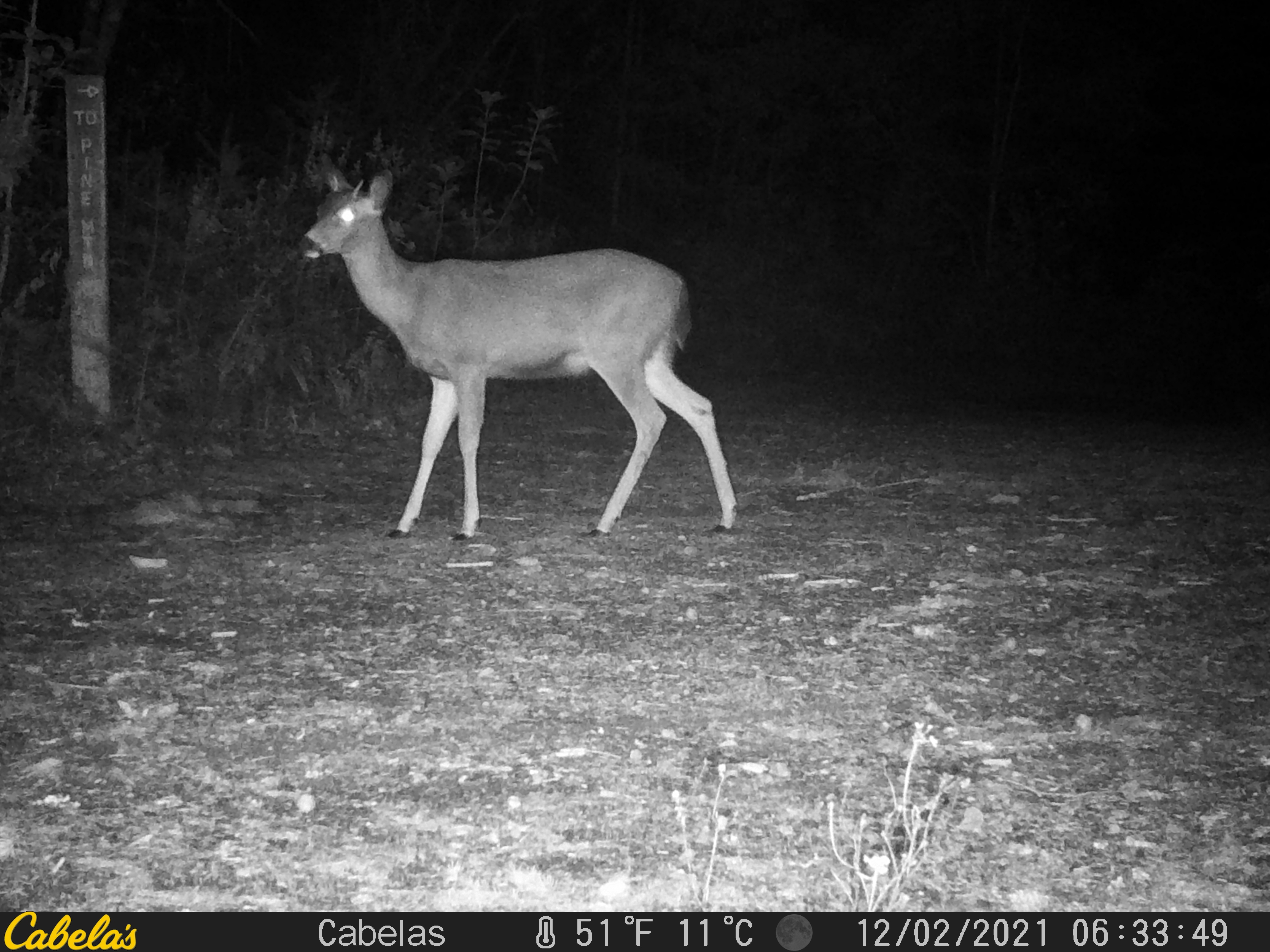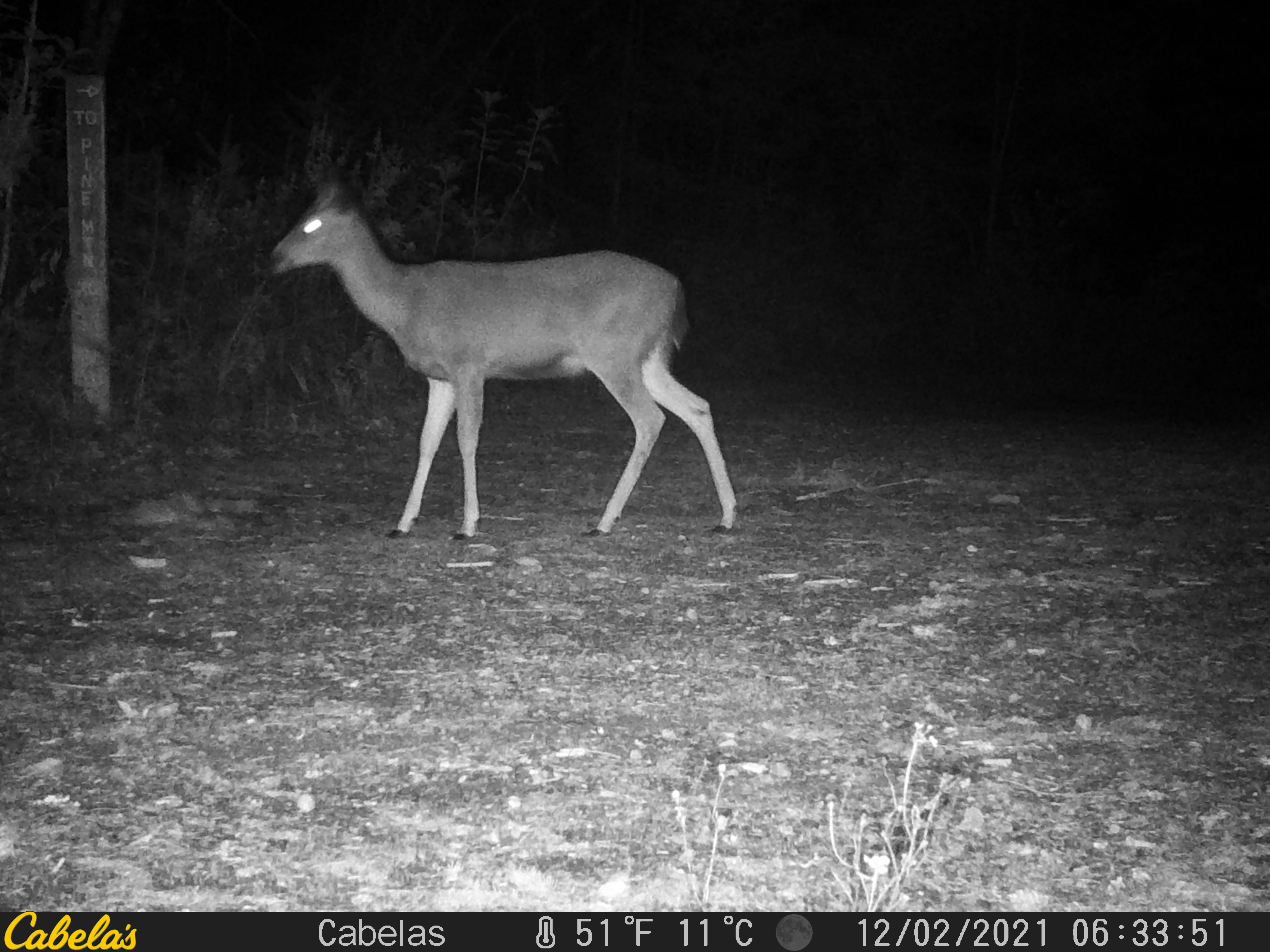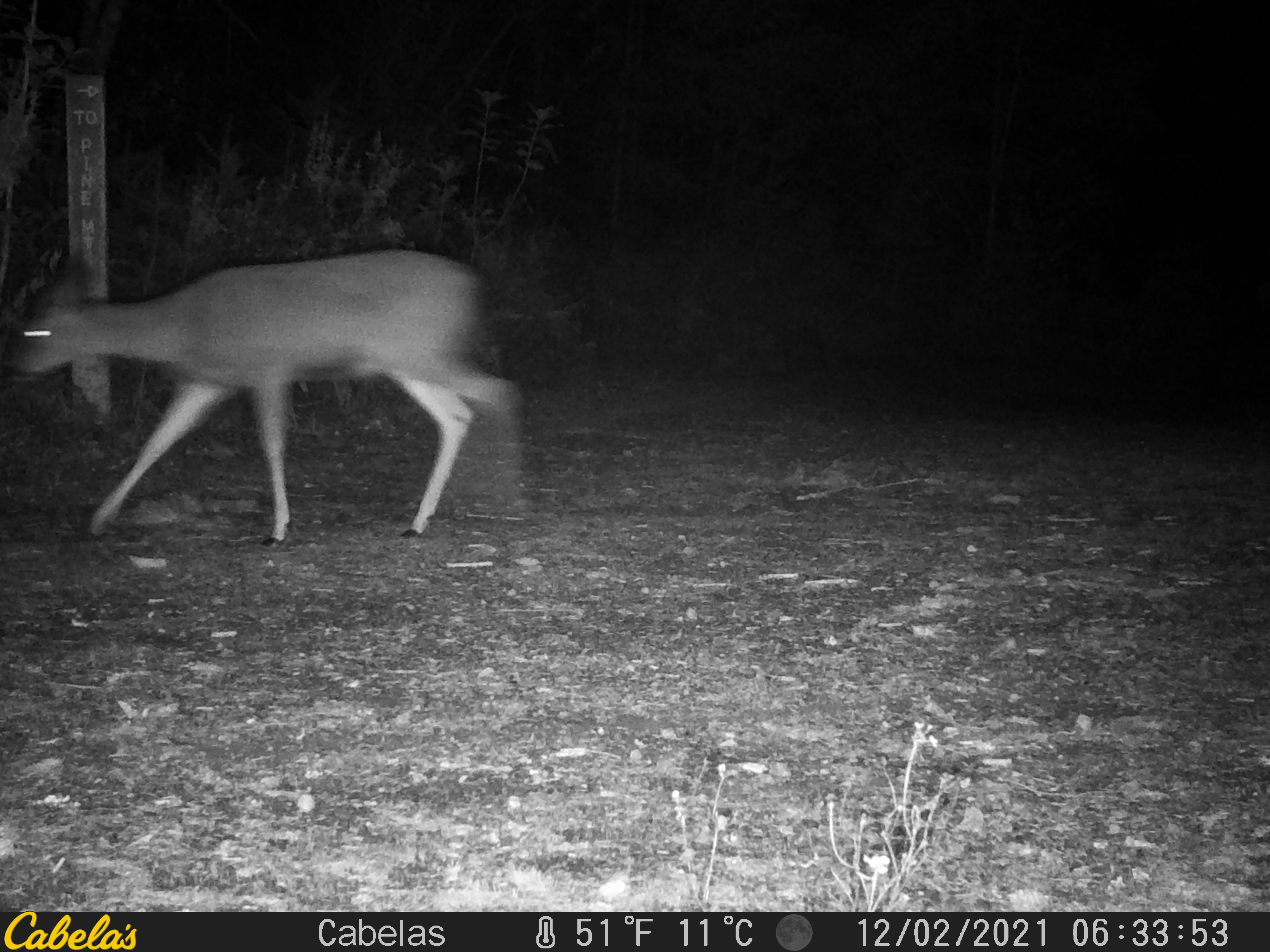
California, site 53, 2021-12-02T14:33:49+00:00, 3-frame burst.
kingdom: Animalia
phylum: Chordata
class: Mammalia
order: Artiodactyla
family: Cervidae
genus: Odocoileus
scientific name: Odocoileus hemionus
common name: mule deer